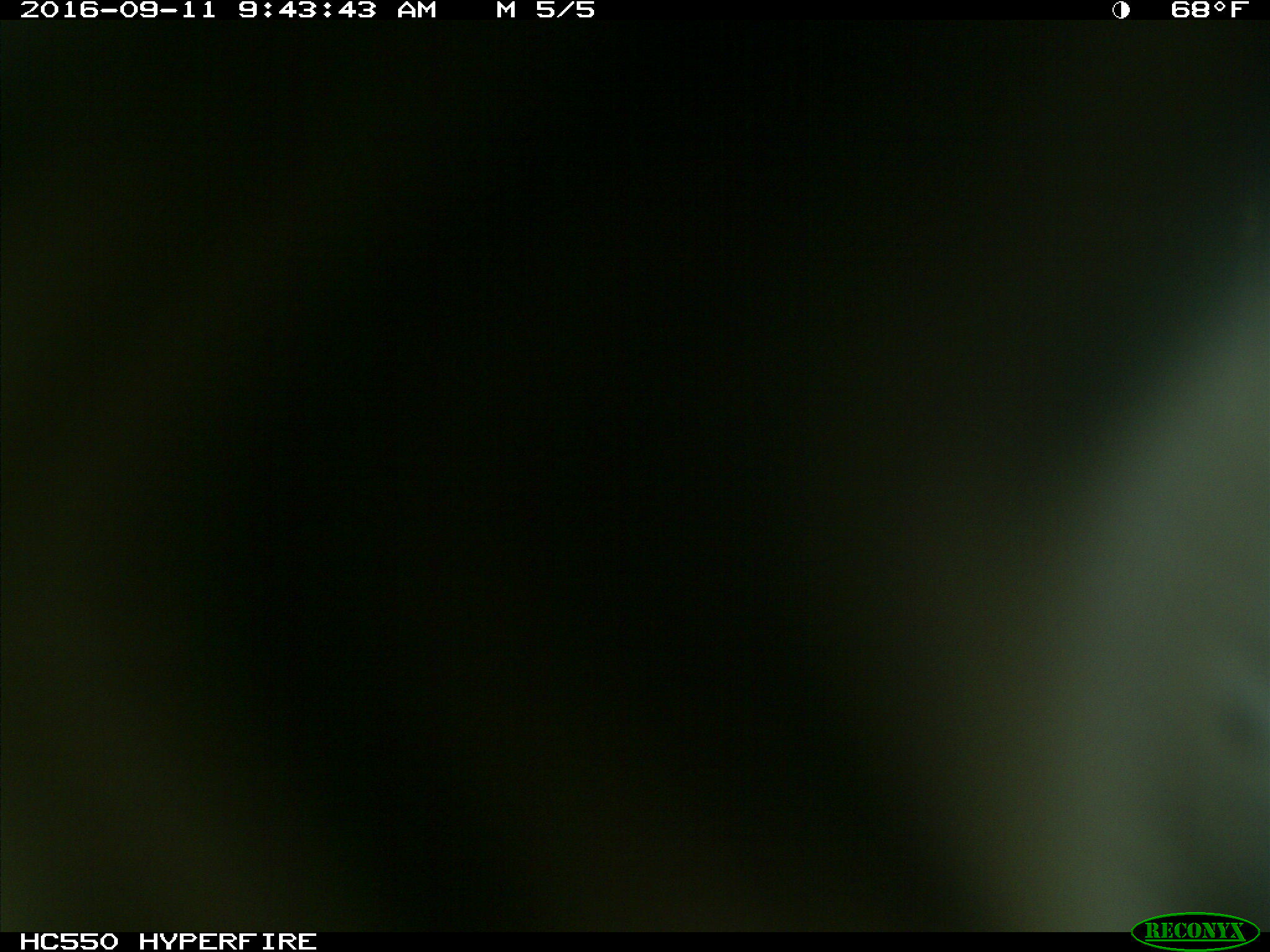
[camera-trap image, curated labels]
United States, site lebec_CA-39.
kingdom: Animalia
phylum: Chordata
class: Mammalia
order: Carnivora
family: Felidae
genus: Lynx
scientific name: Lynx rufus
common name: bobcat